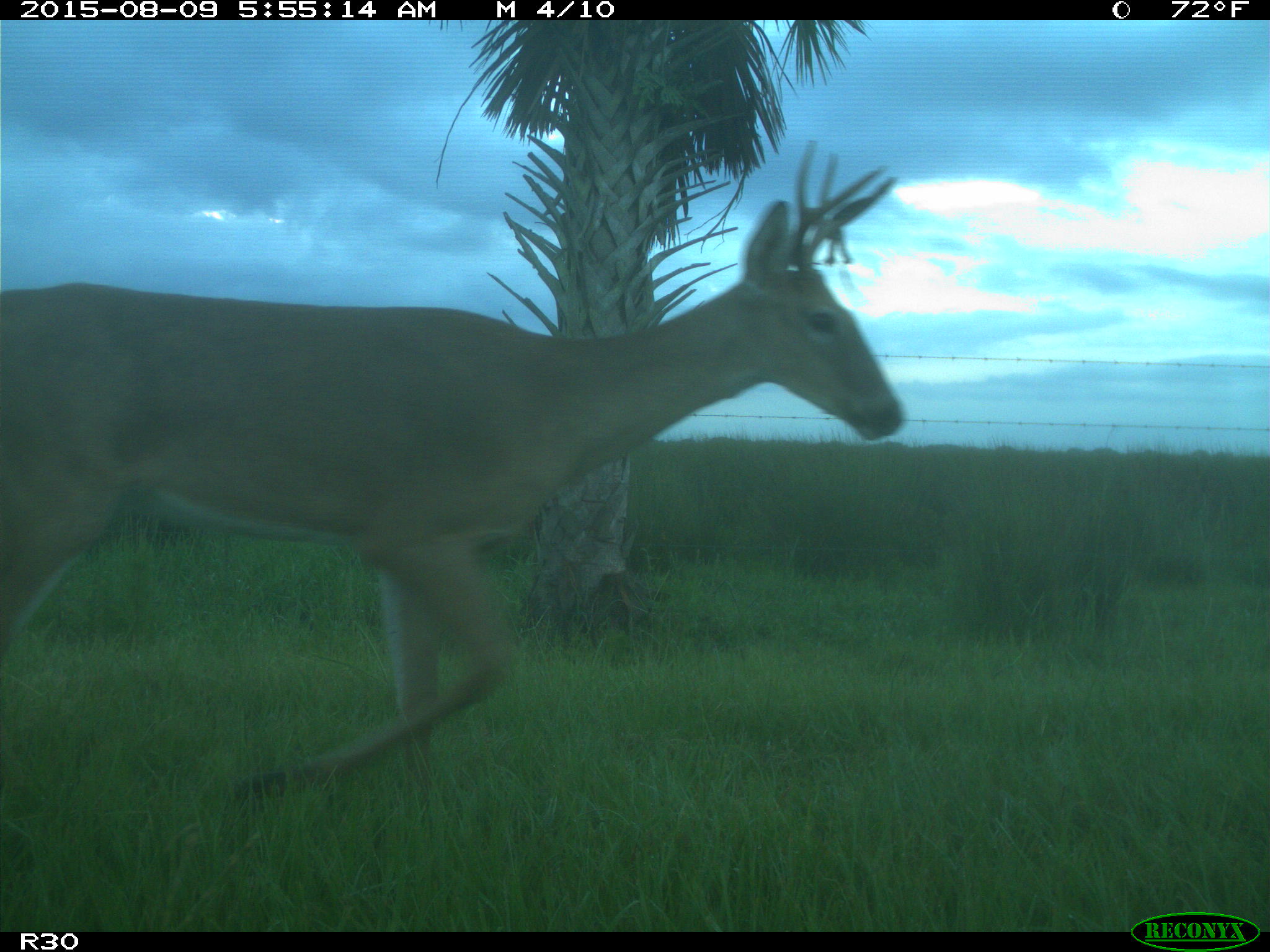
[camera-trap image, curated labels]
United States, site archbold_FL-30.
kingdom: Animalia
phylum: Chordata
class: Mammalia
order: Artiodactyla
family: Cervidae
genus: Odocoileus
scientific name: Odocoileus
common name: deer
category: unidentified deer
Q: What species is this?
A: Unidentified deer (deer) (Odocoileus).